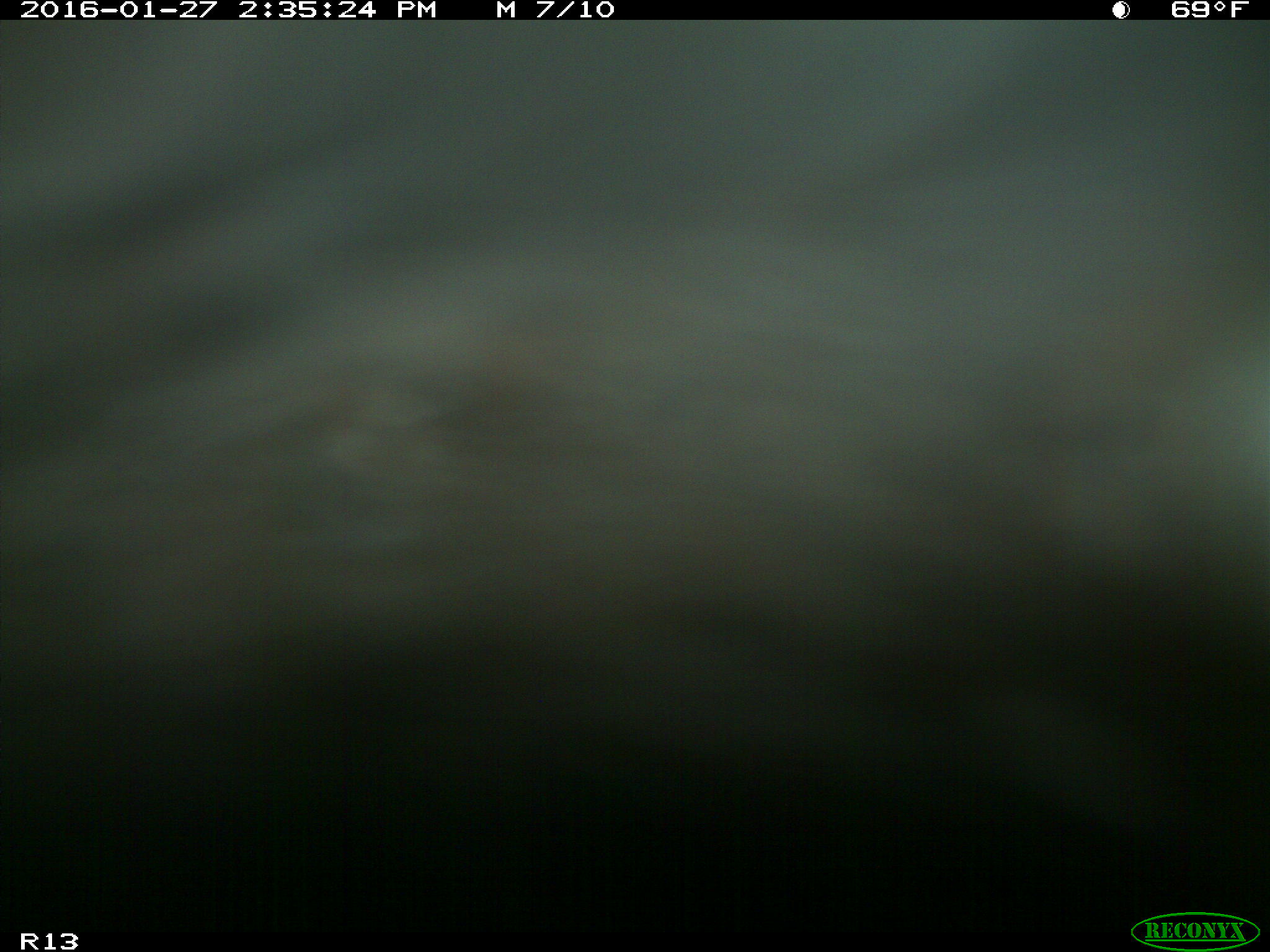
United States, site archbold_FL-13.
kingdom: Animalia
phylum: Chordata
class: Mammalia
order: Artiodactyla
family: Bovidae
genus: Bos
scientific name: Bos taurus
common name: domestic cow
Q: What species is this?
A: Bos taurus (domestic cow).